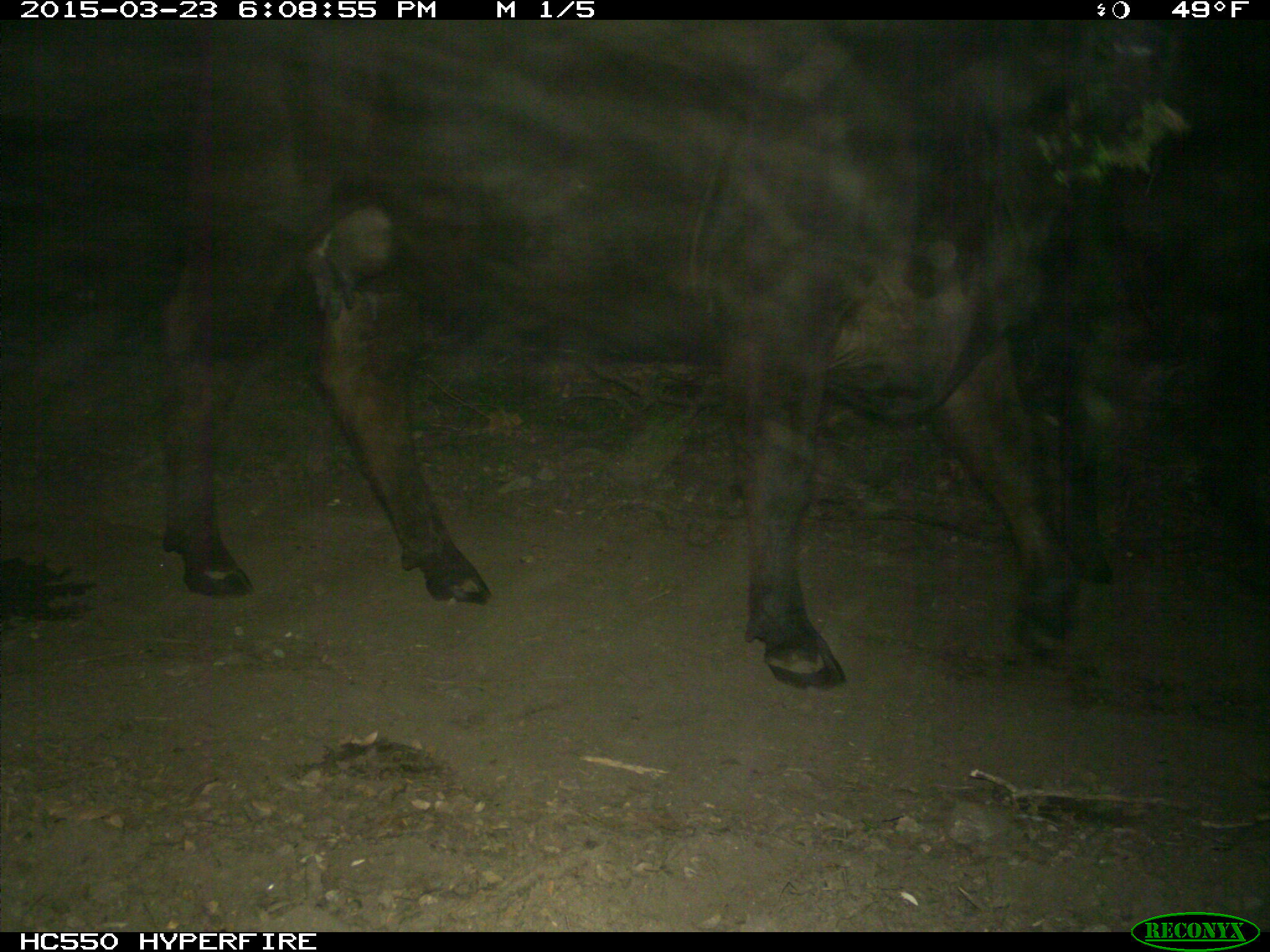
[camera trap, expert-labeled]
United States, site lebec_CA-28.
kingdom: Animalia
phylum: Chordata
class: Mammalia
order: Artiodactyla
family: Bovidae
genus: Bos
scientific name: Bos taurus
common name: domestic cow